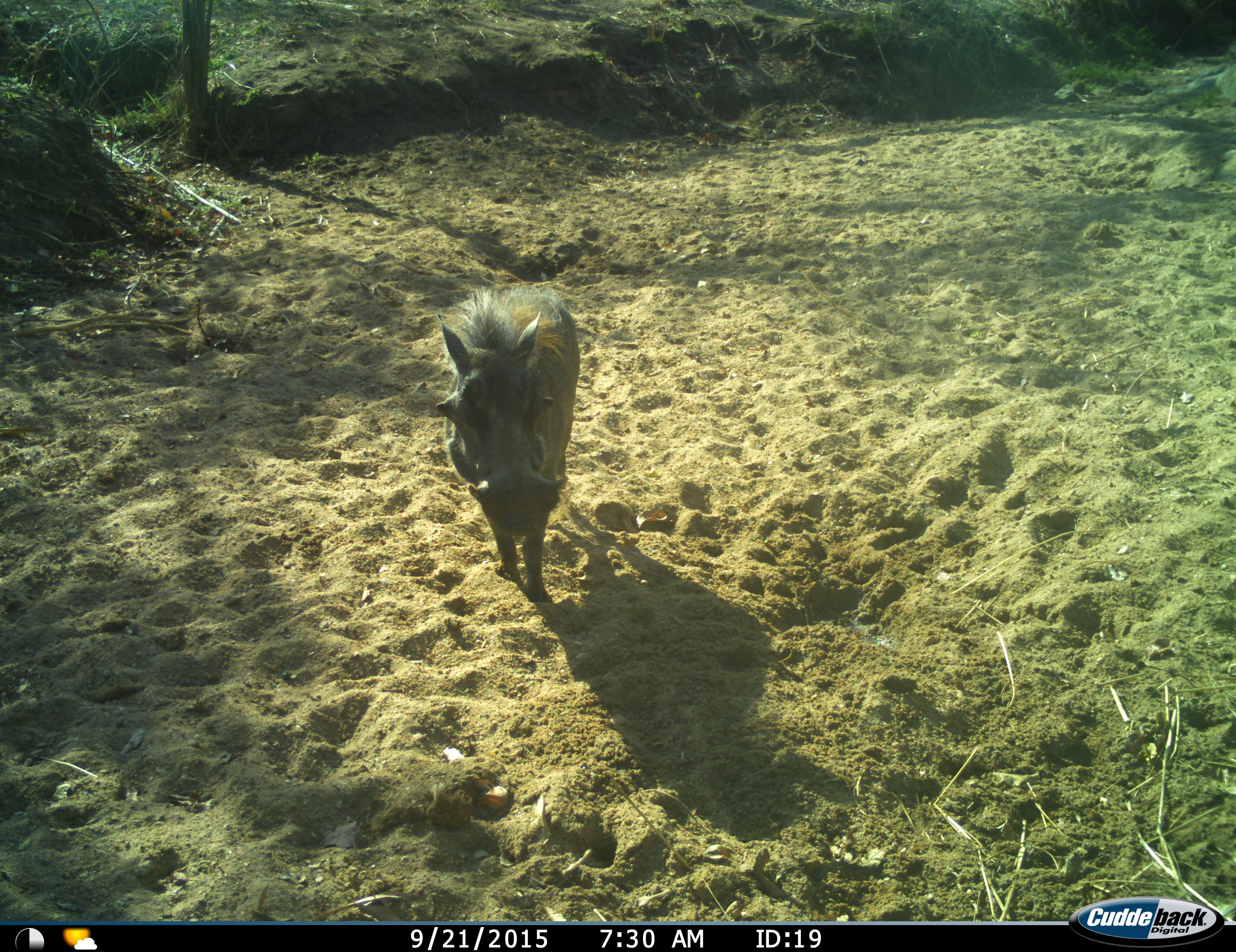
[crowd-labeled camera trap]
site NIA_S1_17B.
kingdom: Animalia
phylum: Chordata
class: Mammalia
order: Artiodactyla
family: Suidae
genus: Phacochoerus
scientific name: Phacochoerus africanus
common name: warthog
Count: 1.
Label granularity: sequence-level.